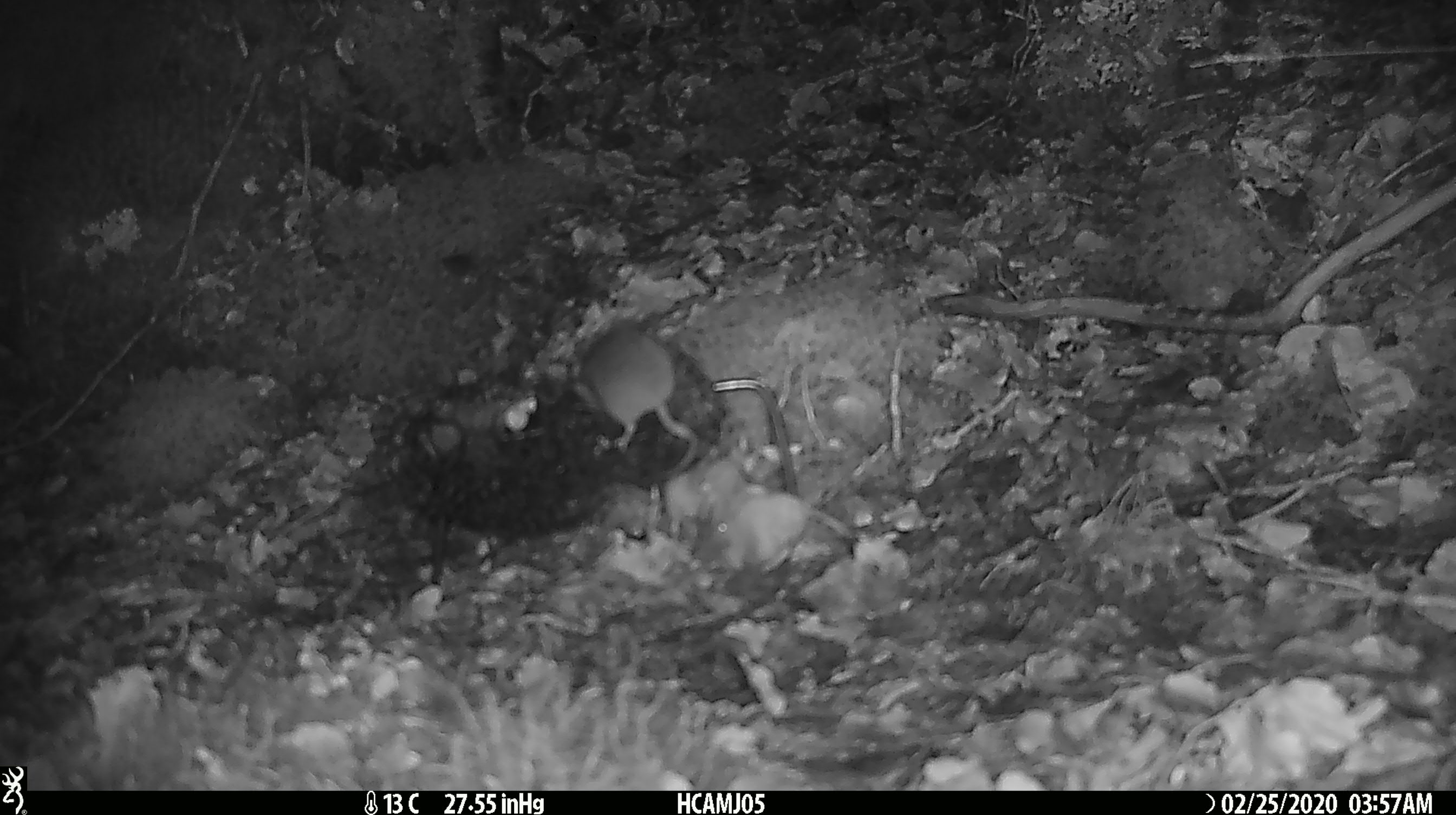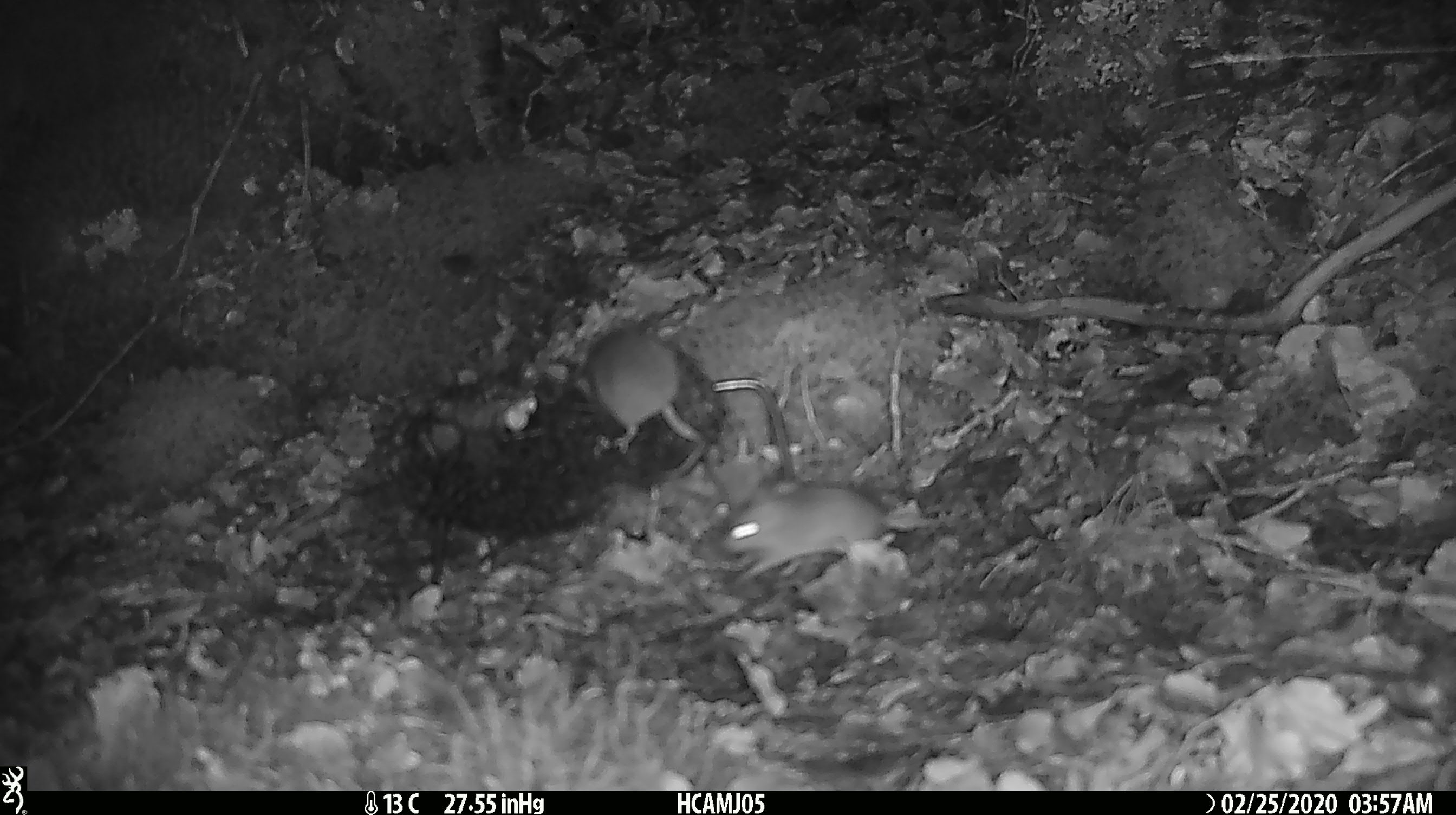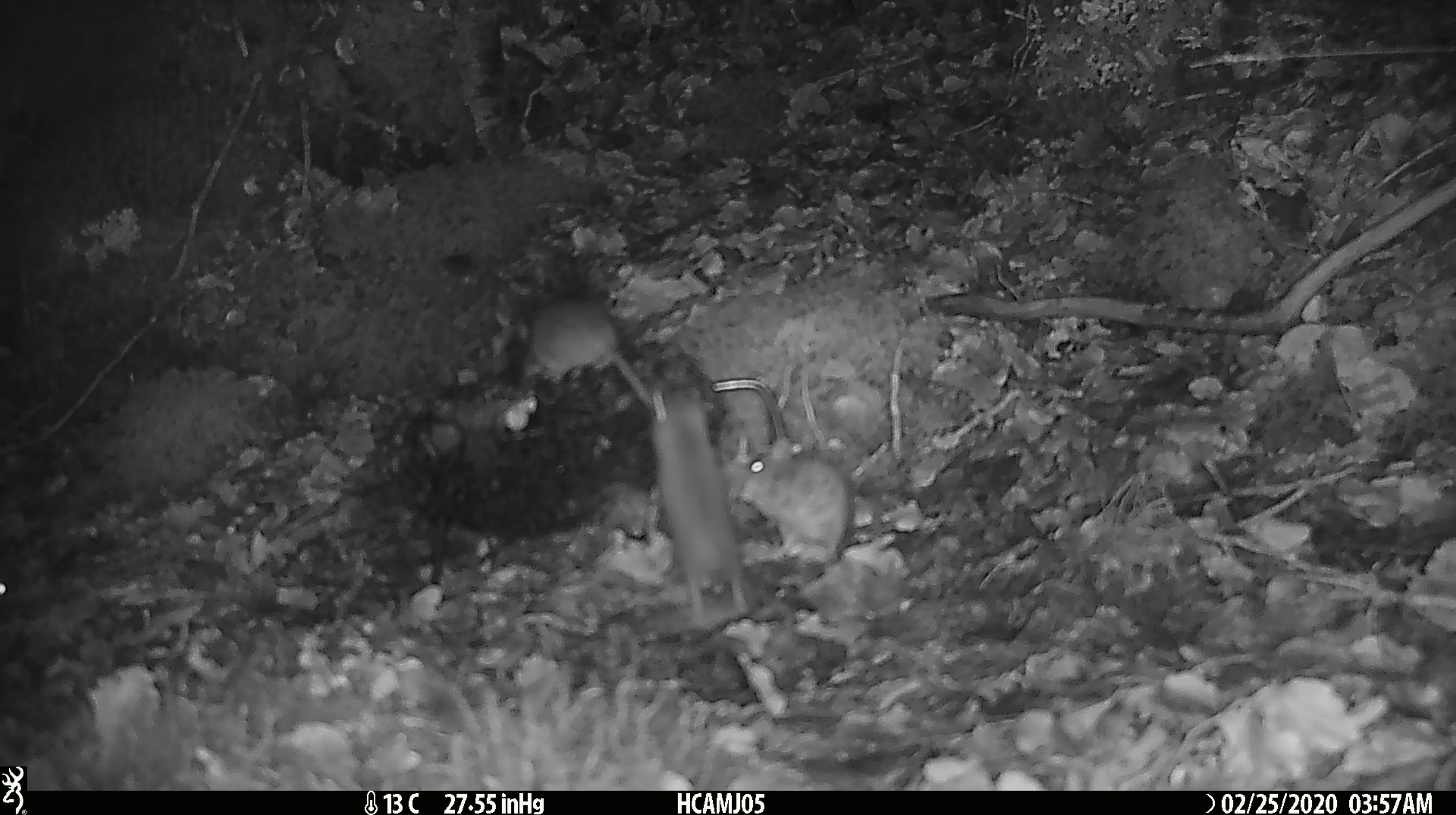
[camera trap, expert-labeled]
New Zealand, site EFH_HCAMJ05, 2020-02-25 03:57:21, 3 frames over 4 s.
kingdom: Animalia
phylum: Chordata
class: Mammalia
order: Rodentia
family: Muridae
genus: Mus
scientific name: Mus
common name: mouse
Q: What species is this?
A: Mouse (Mus).